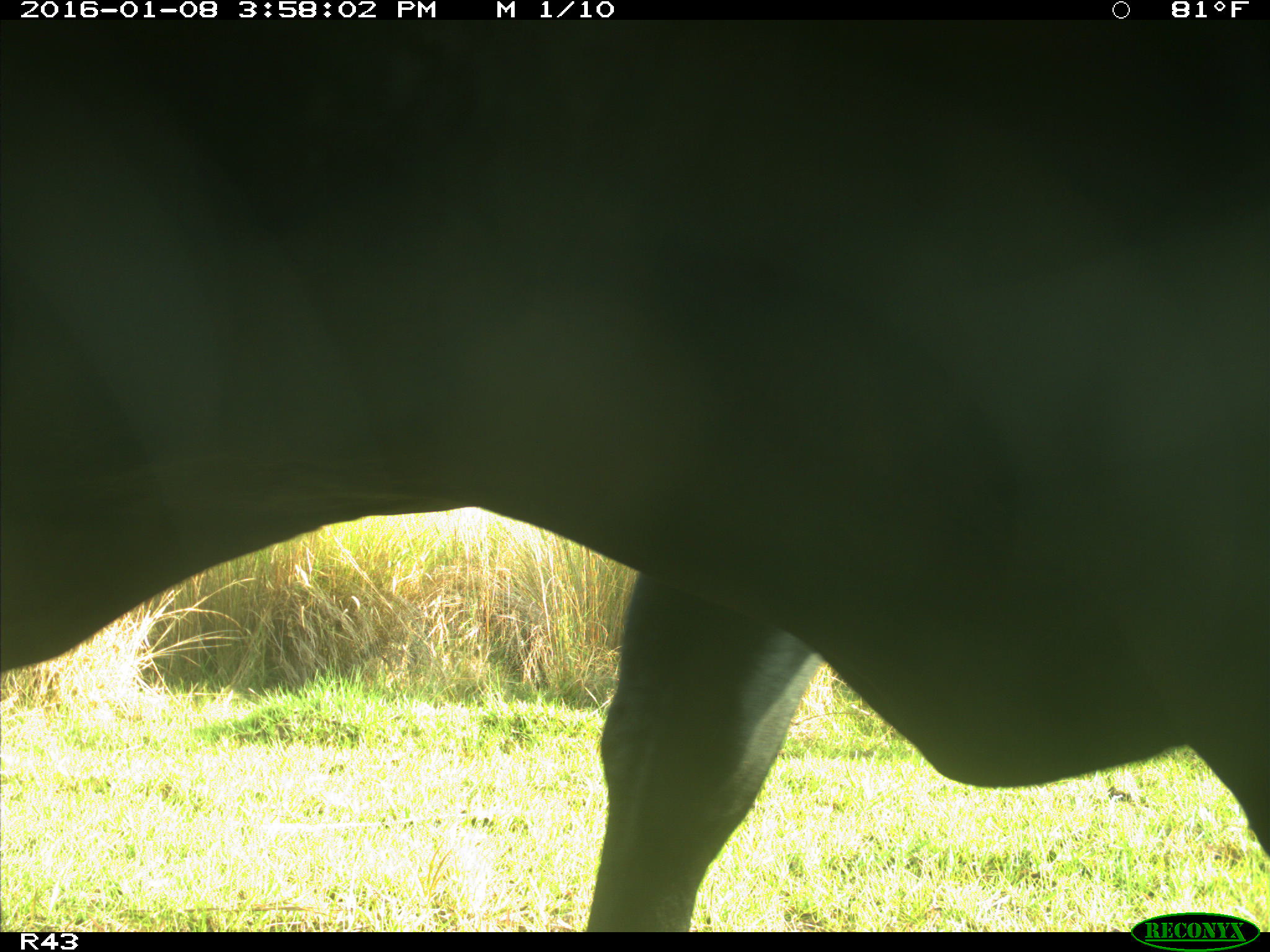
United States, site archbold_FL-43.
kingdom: Animalia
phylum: Chordata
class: Mammalia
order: Artiodactyla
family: Bovidae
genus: Bos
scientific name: Bos taurus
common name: domestic cow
Bos taurus (domestic cow).